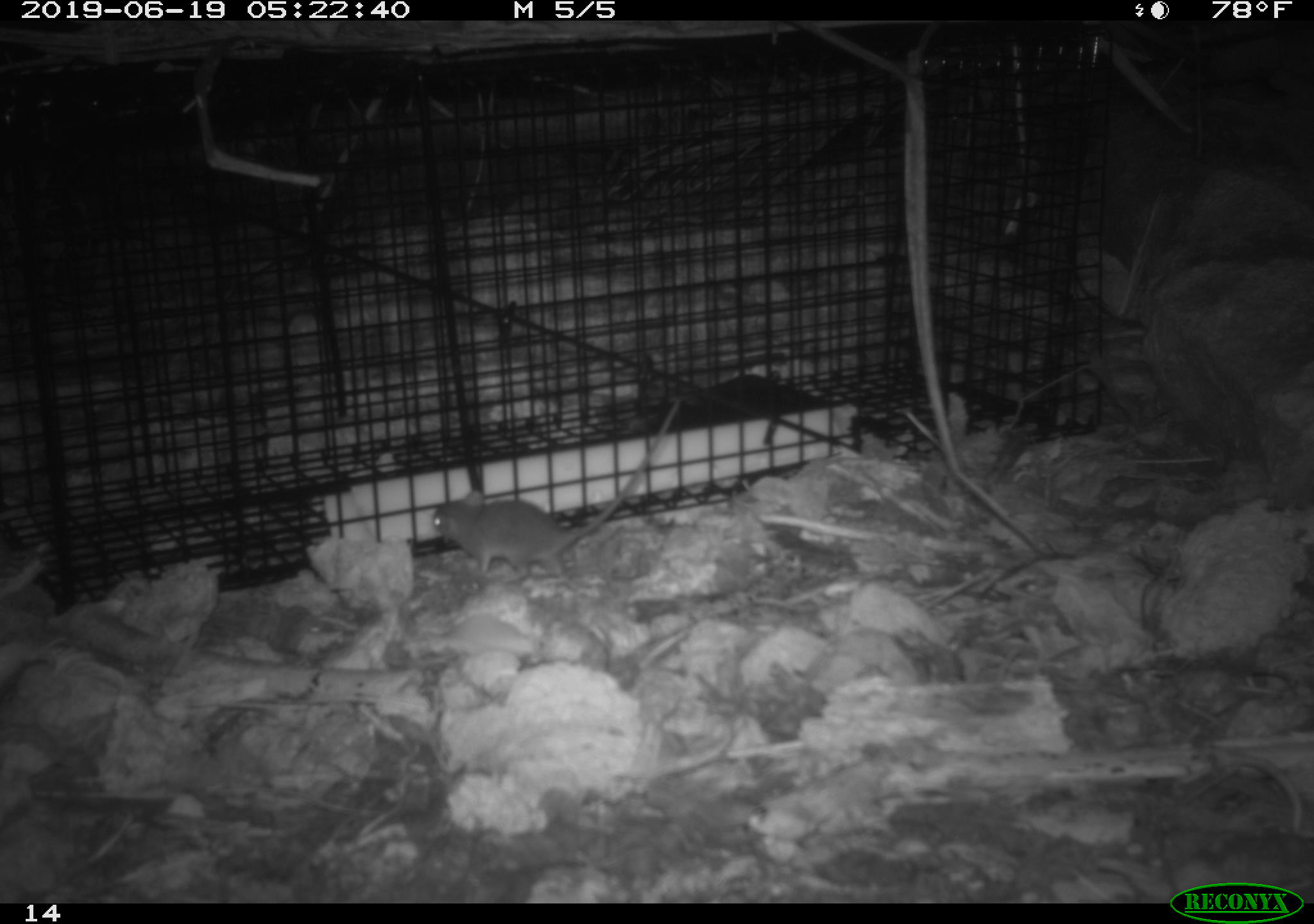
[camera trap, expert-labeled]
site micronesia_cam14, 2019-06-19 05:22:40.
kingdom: Animalia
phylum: Chordata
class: Mammalia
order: Rodentia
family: Muridae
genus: Rattus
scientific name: Rattus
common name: rat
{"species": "rat (Rattus)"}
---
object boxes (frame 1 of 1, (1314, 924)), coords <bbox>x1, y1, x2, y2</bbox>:
rat: <bbox>427, 384, 688, 583</bbox>